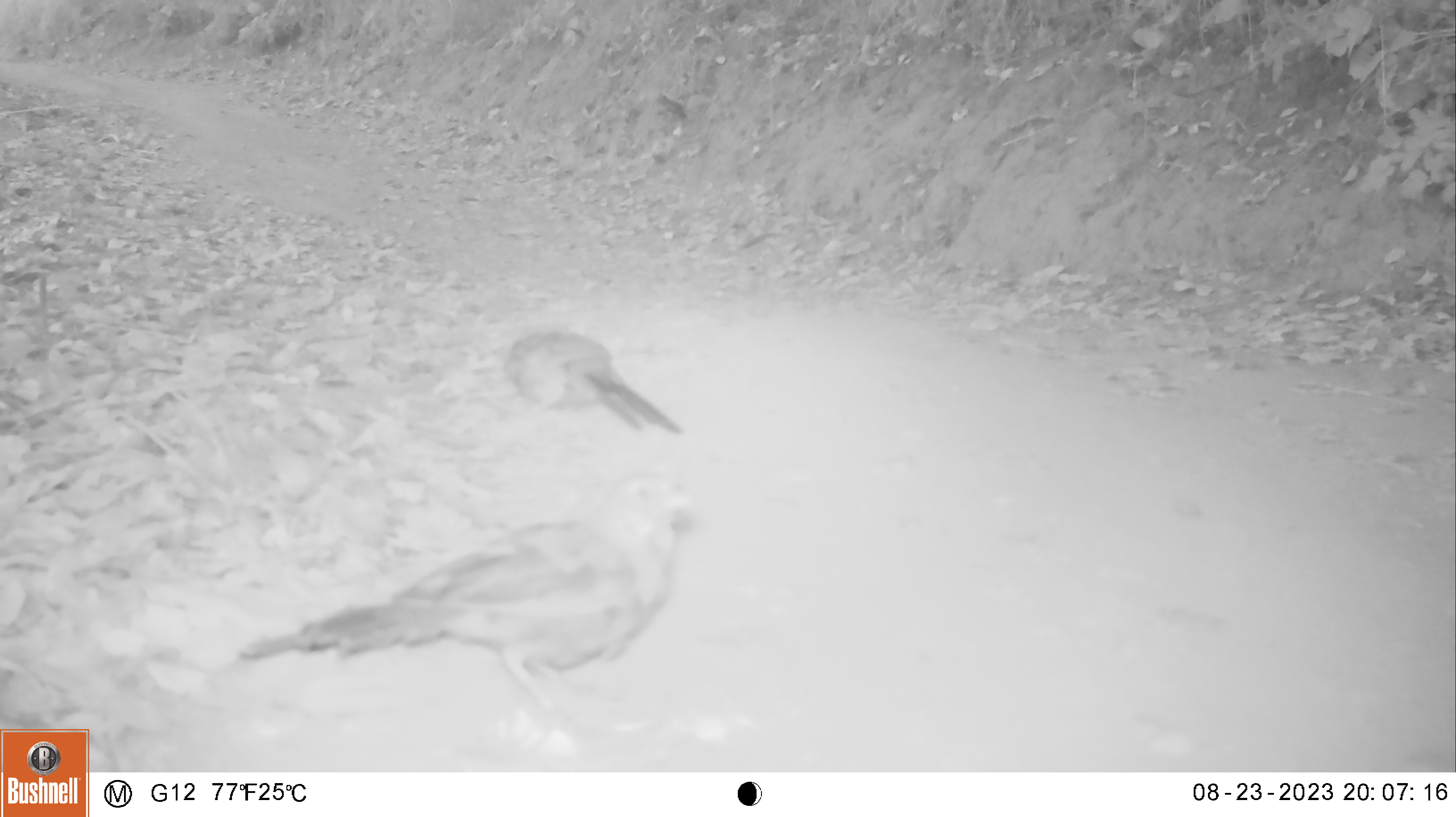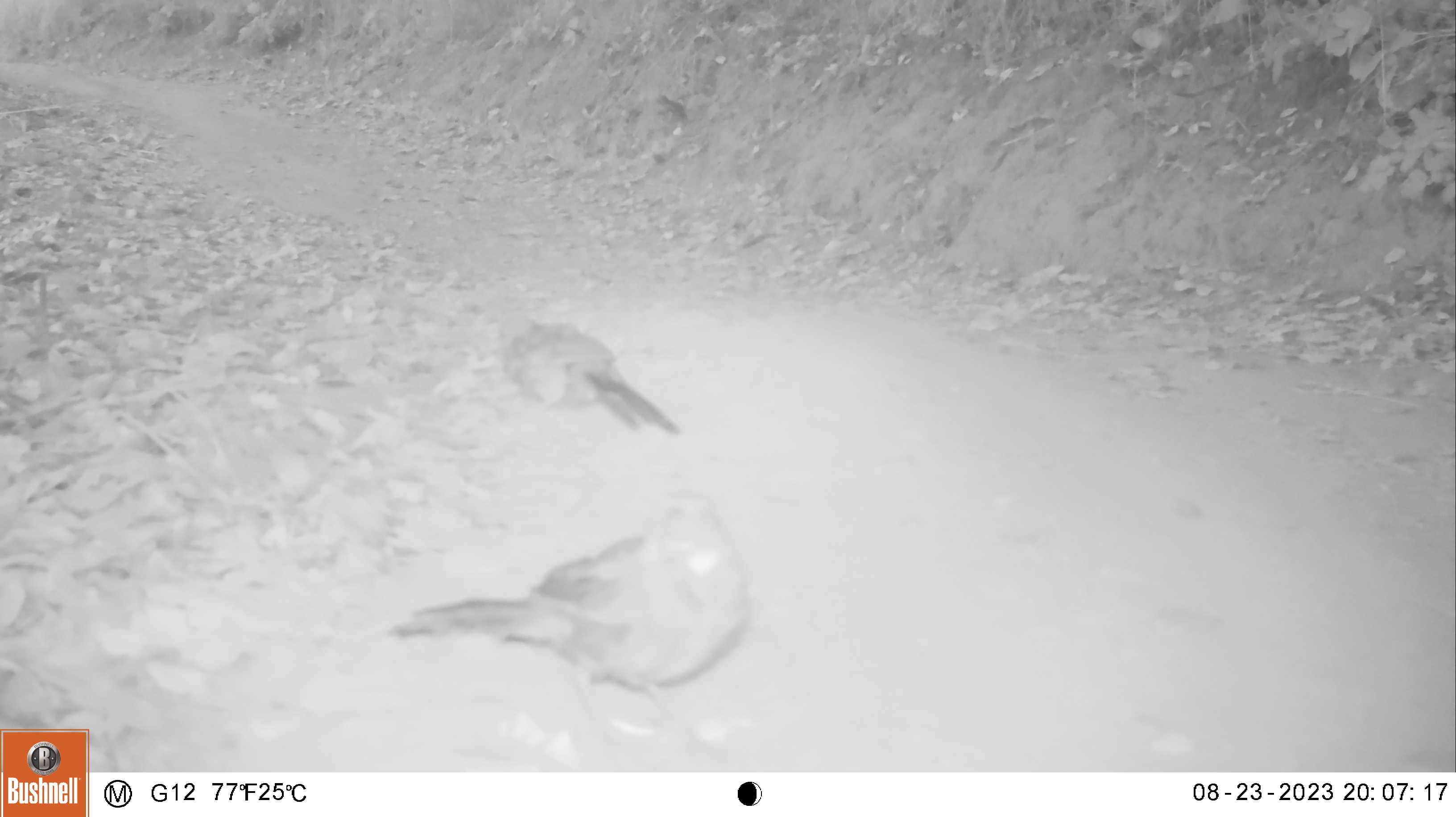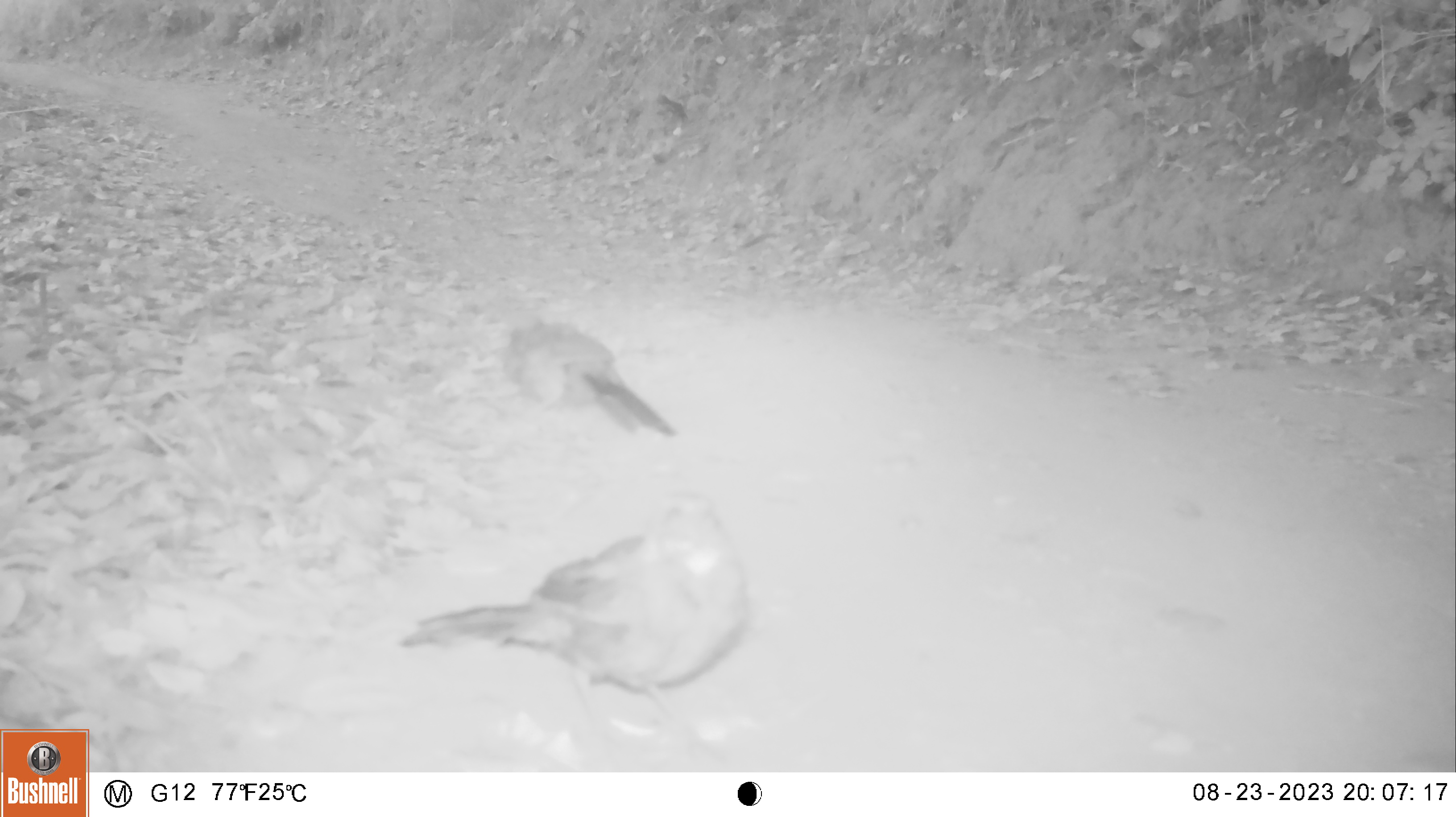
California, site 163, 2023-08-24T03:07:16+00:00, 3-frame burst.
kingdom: Animalia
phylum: Chordata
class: Aves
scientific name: Aves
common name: bird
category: unknown bird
Unknown bird (bird) (Aves).